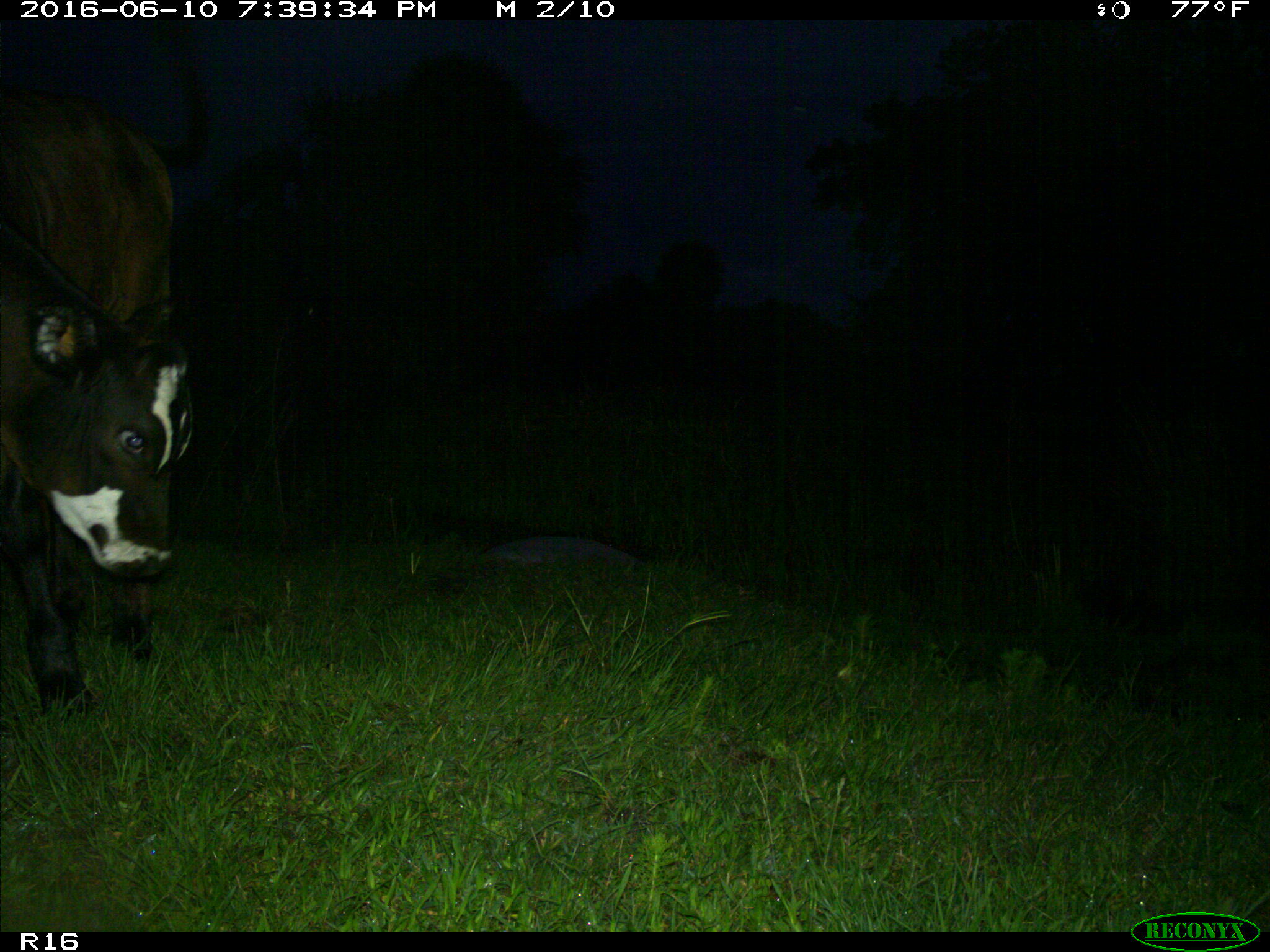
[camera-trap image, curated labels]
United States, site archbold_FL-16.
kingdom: Animalia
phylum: Chordata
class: Mammalia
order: Artiodactyla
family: Bovidae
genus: Bos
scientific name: Bos taurus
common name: domestic cow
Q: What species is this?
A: Bos taurus (domestic cow).